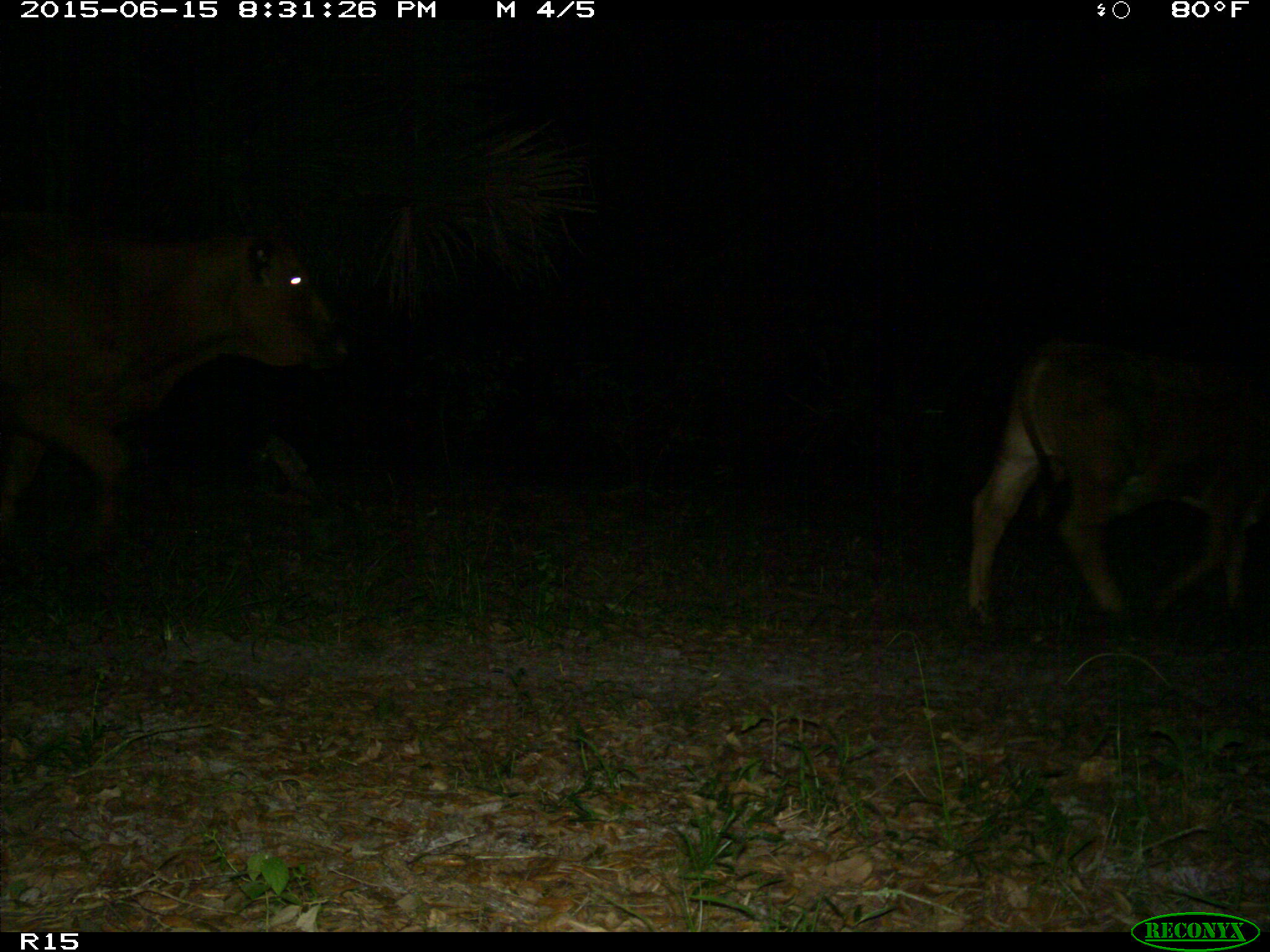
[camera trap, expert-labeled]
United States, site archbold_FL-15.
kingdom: Animalia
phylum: Chordata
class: Mammalia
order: Artiodactyla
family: Bovidae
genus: Bos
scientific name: Bos taurus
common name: domestic cow